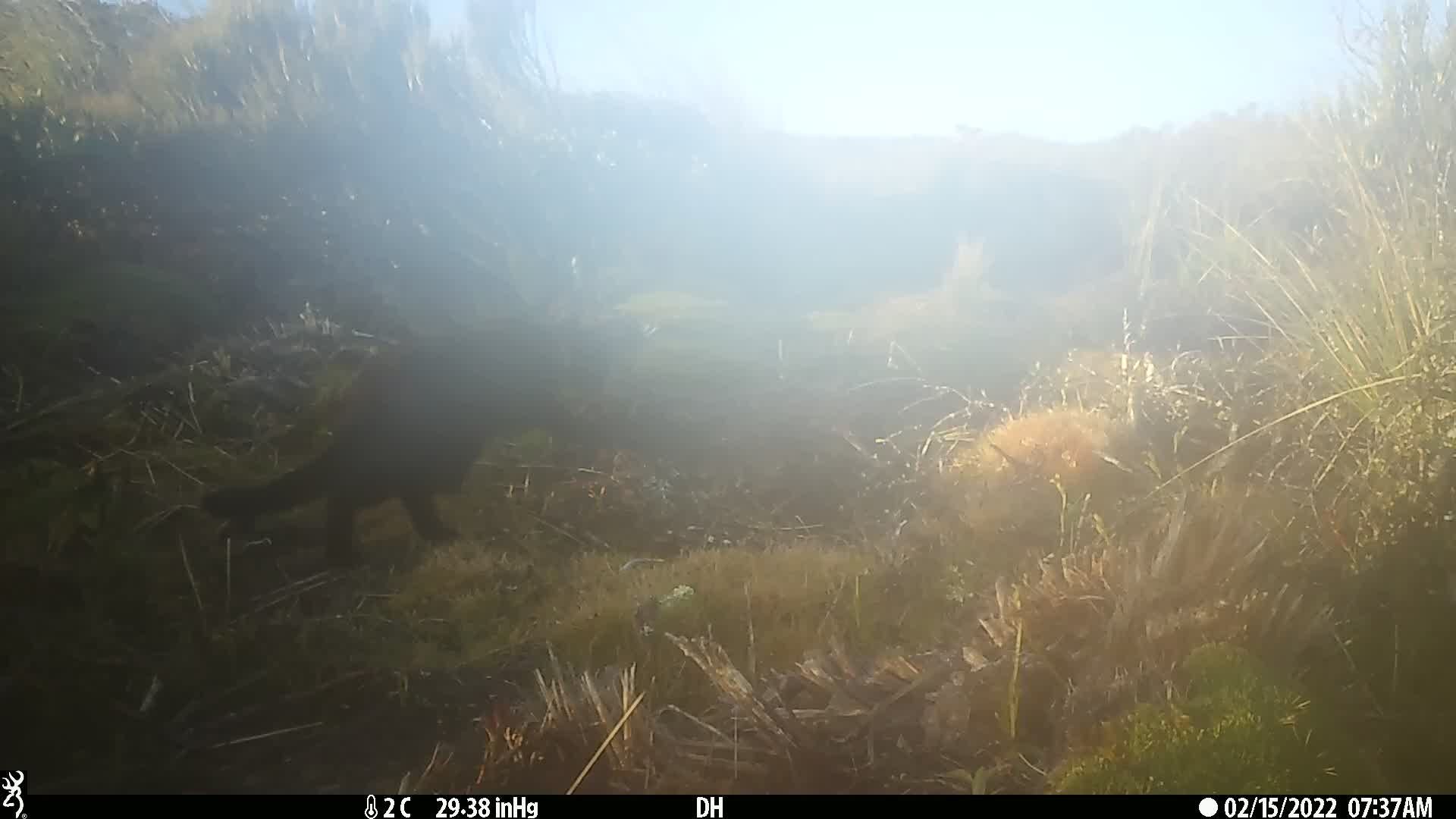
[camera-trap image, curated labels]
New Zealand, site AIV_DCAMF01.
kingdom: Animalia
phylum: Chordata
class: Mammalia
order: Carnivora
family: Felidae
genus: Felis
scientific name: Felis catus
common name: domestic cat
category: cat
Cat (domestic cat) (Felis catus).